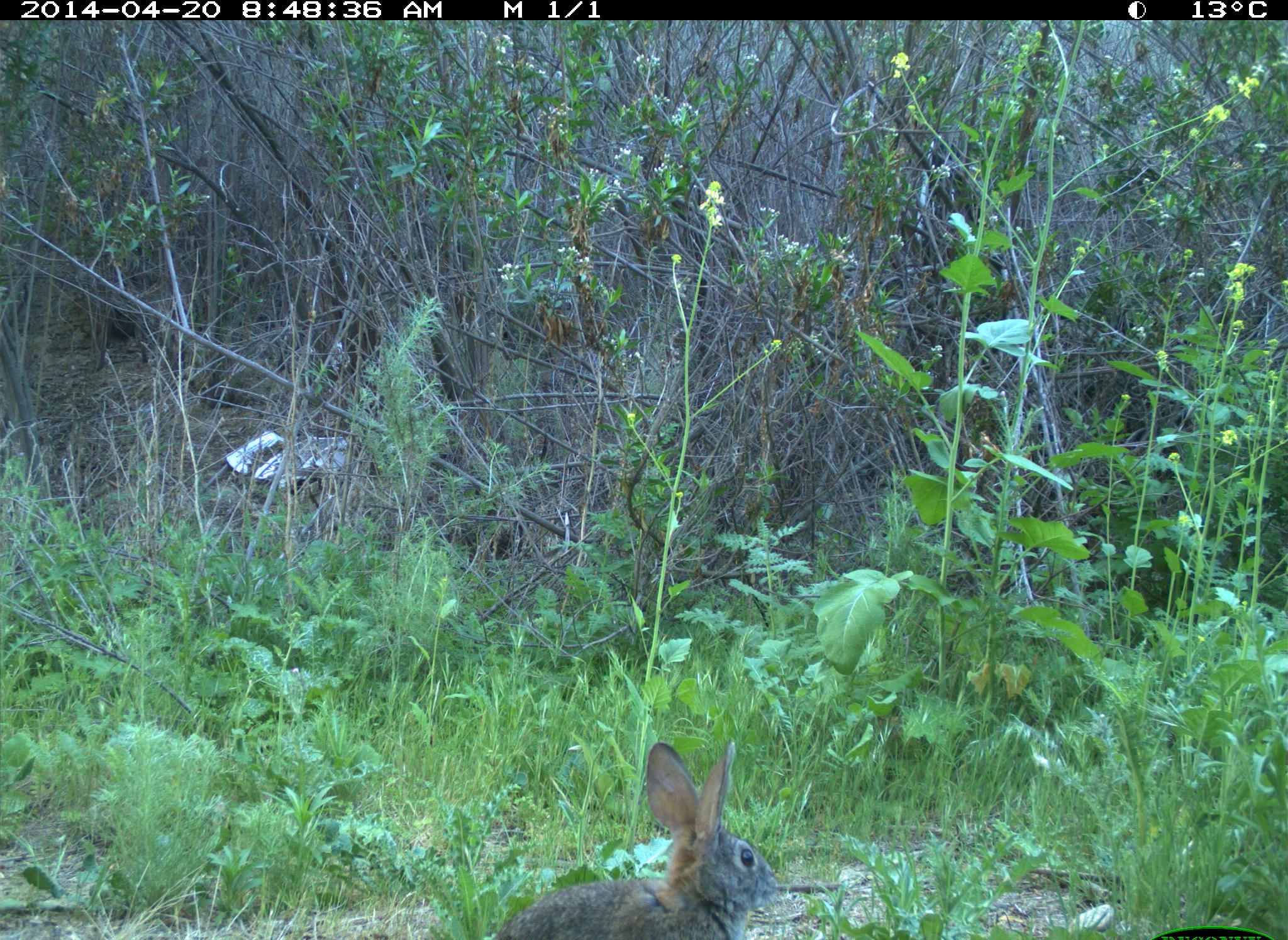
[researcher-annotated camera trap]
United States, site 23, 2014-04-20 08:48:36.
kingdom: Animalia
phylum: Chordata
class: Mammalia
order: Lagomorpha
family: Leporidae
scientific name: Leporidae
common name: rabbits and hares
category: rabbit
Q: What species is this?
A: Rabbit (rabbits and hares) (Leporidae).